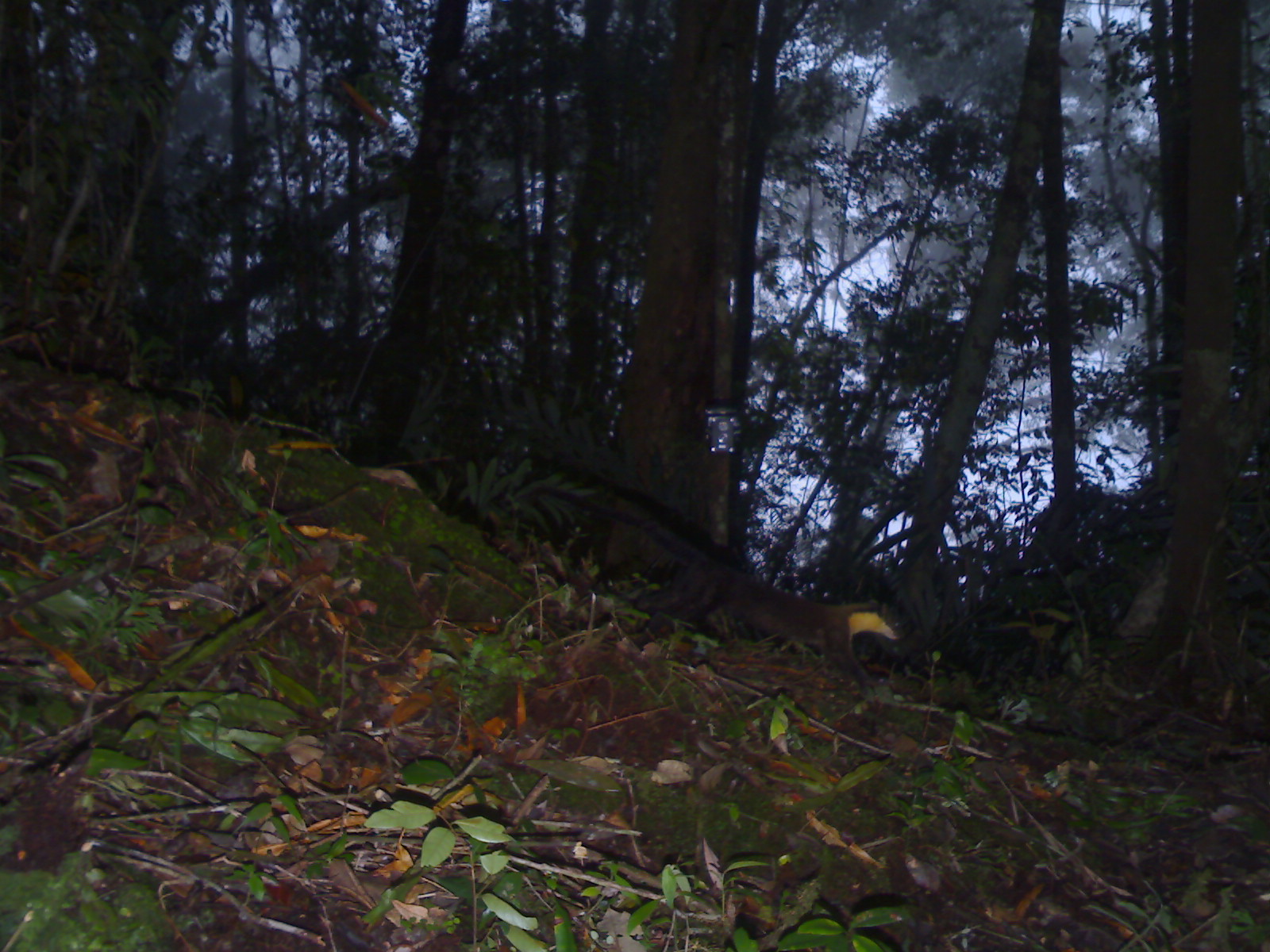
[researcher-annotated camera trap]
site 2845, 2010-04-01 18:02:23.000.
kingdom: Animalia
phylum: Chordata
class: Mammalia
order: Carnivora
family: Mustelidae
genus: Martes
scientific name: Martes flavigula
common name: yellow-throated marten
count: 1